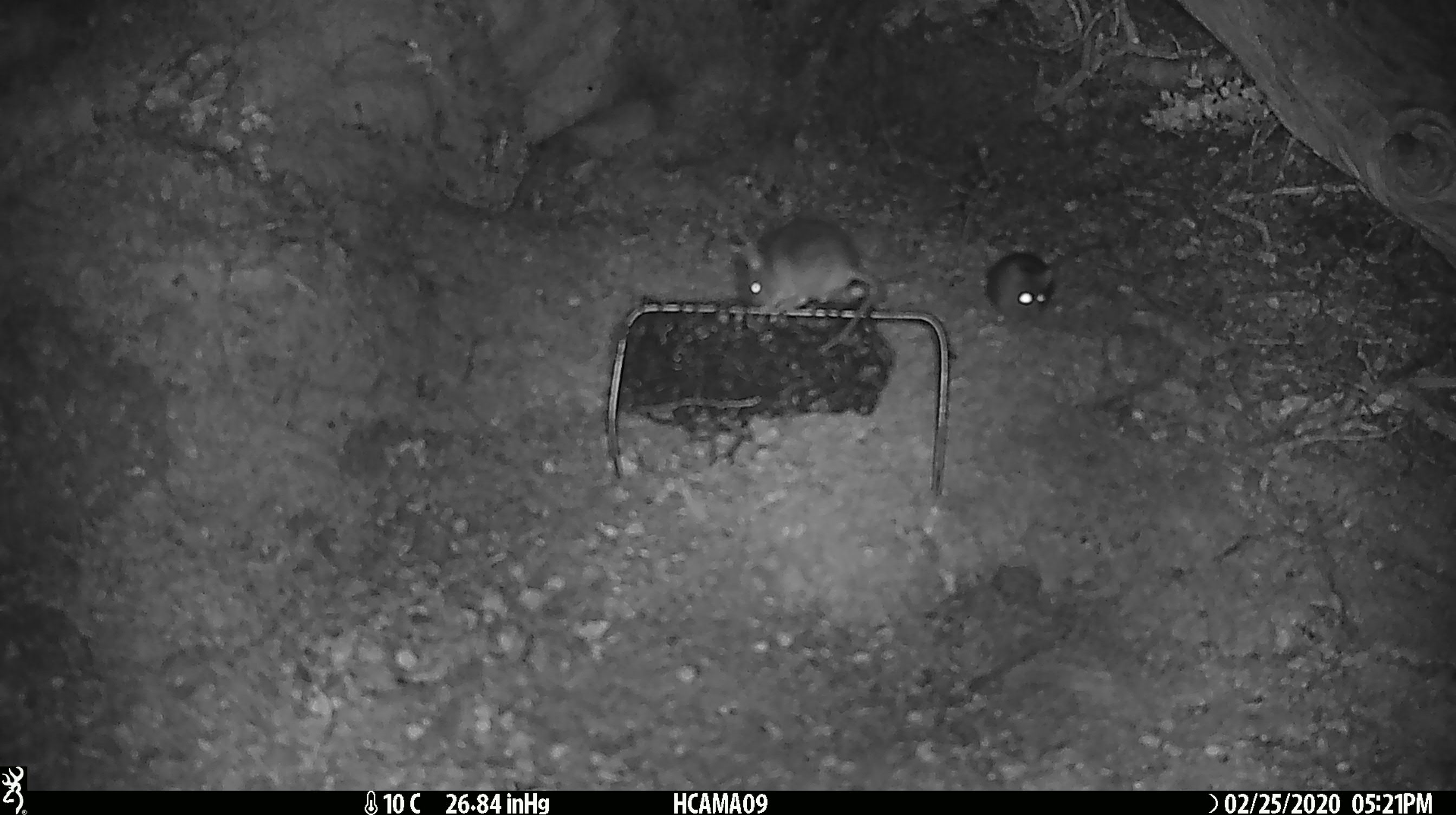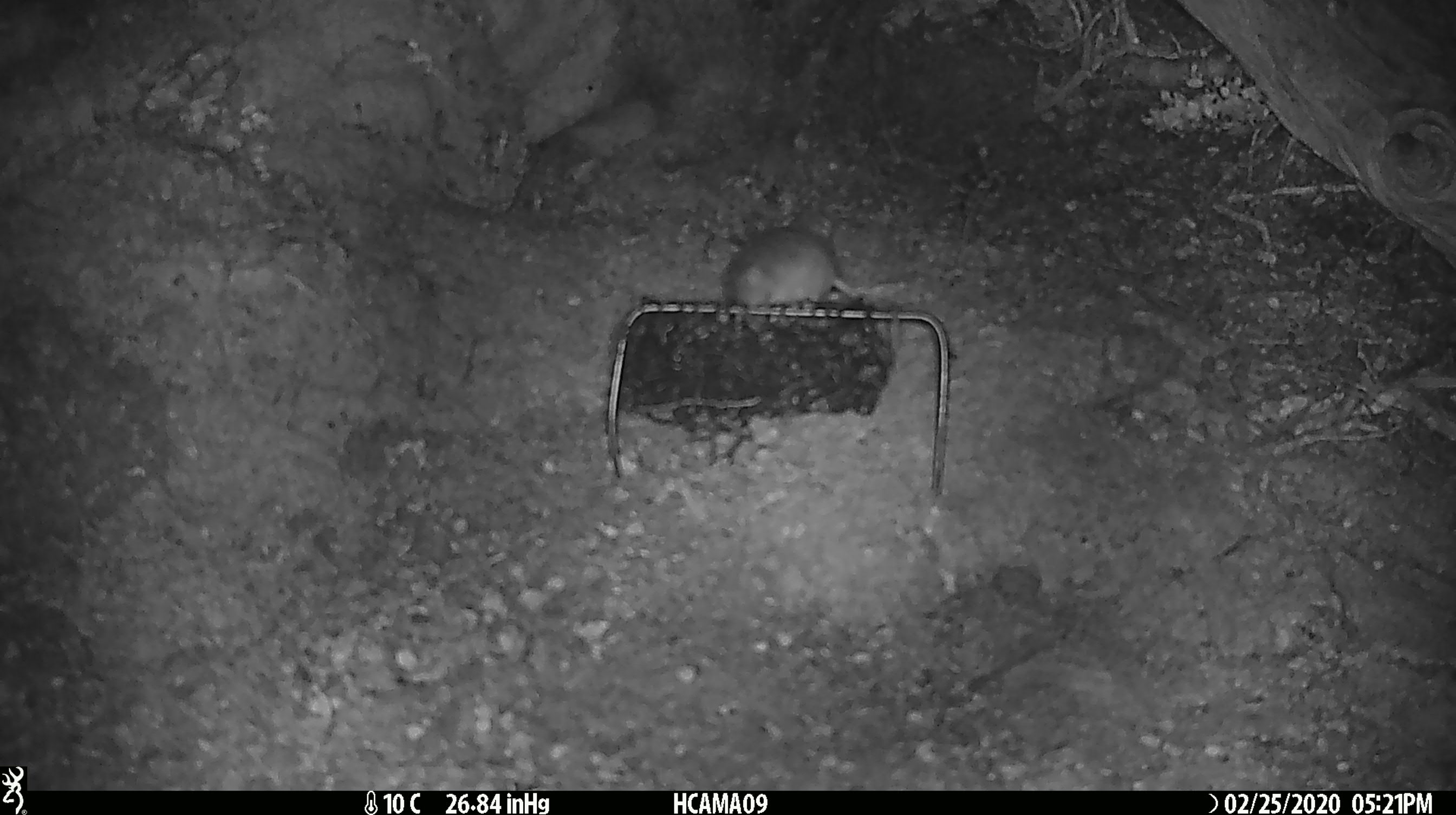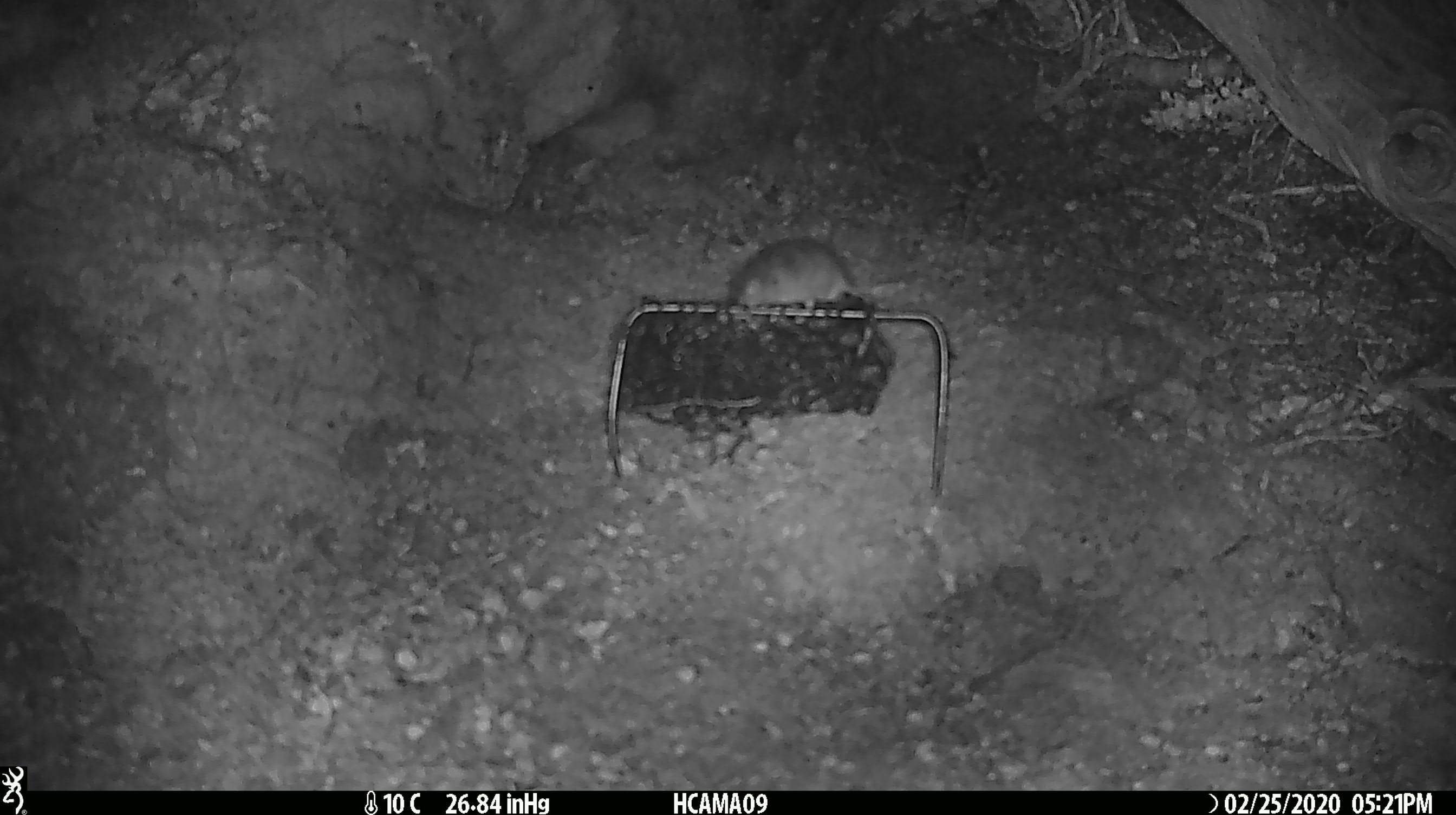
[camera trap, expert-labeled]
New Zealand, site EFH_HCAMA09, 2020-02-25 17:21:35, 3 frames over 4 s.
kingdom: Animalia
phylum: Chordata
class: Mammalia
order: Rodentia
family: Muridae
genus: Mus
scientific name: Mus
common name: mouse